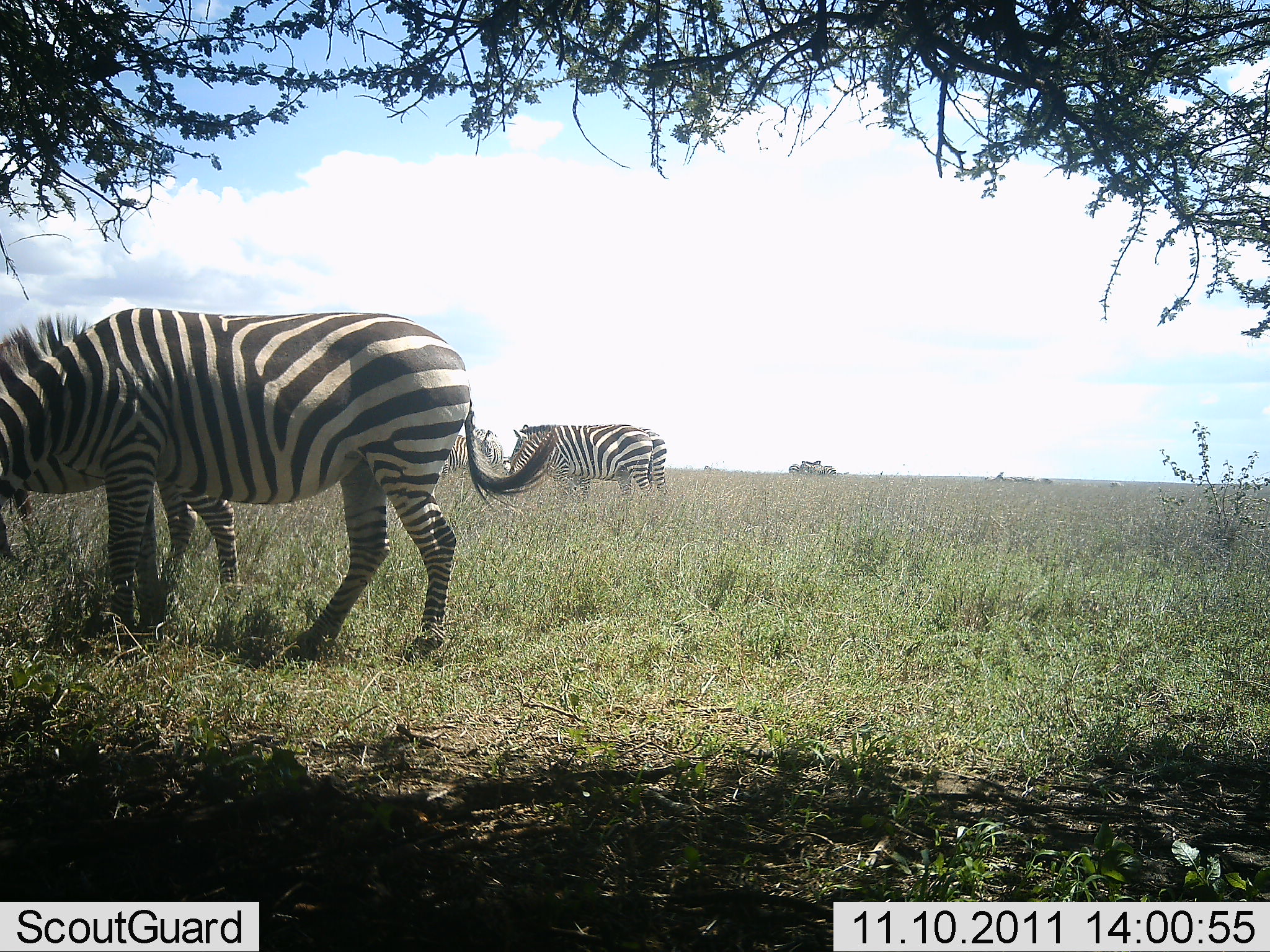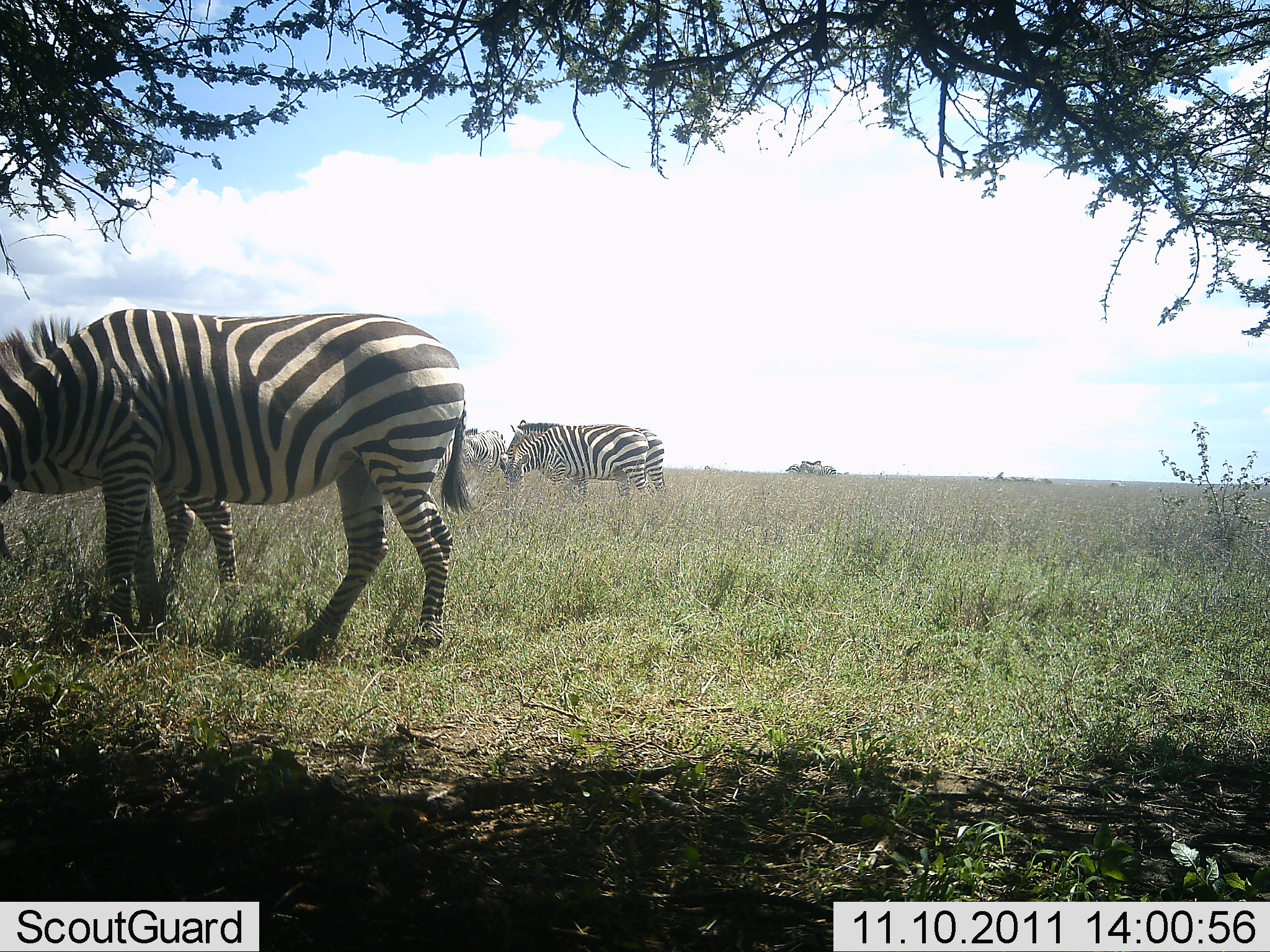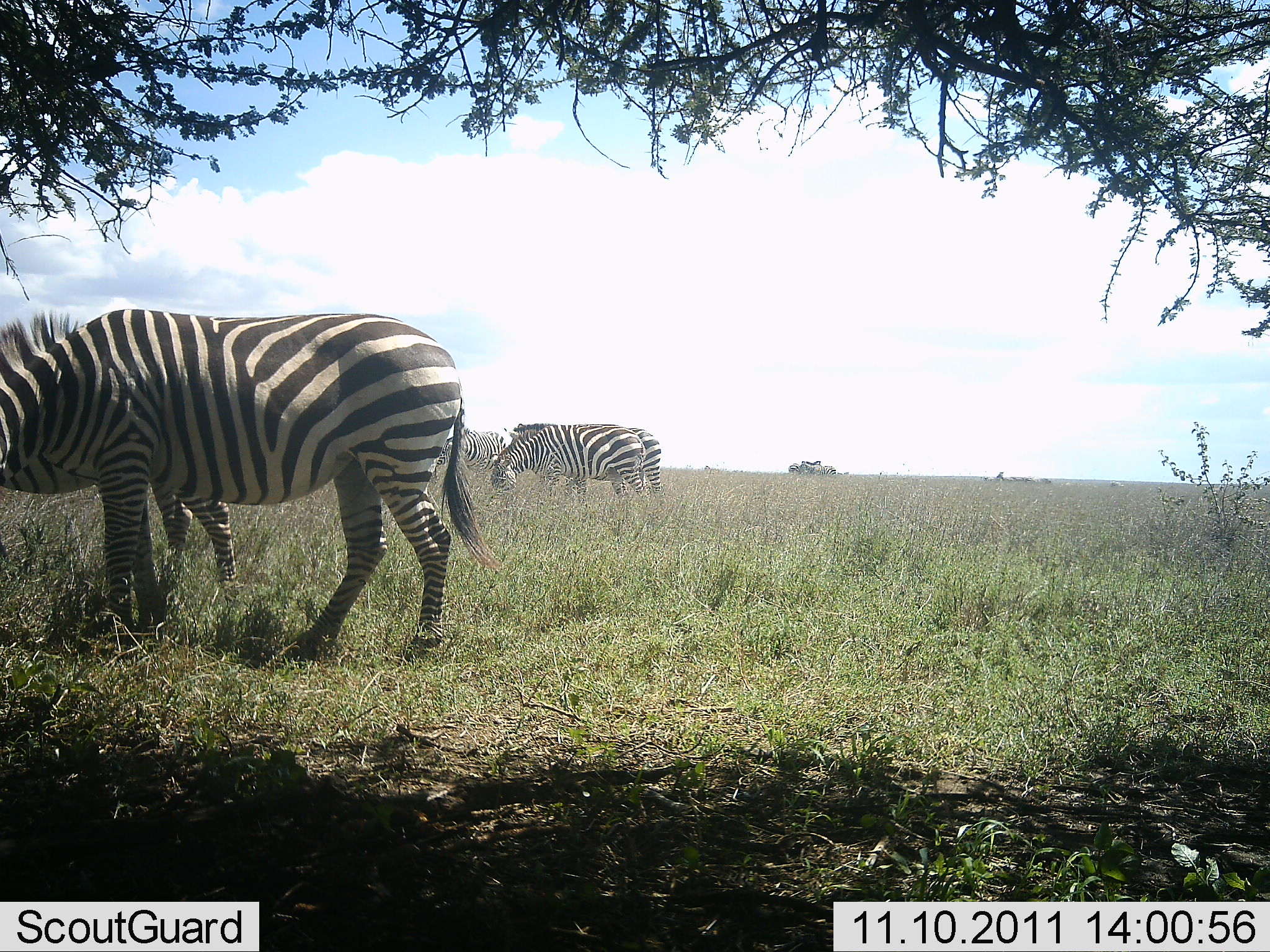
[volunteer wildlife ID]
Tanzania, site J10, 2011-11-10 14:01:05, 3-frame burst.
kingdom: Animalia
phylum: Chordata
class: Mammalia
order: Perissodactyla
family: Equidae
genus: Equus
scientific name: Equus quagga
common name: plains zebra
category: zebra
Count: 4.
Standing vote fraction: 77%.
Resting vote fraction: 0%.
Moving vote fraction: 8%.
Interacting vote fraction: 0%.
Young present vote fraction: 0%.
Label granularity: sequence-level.